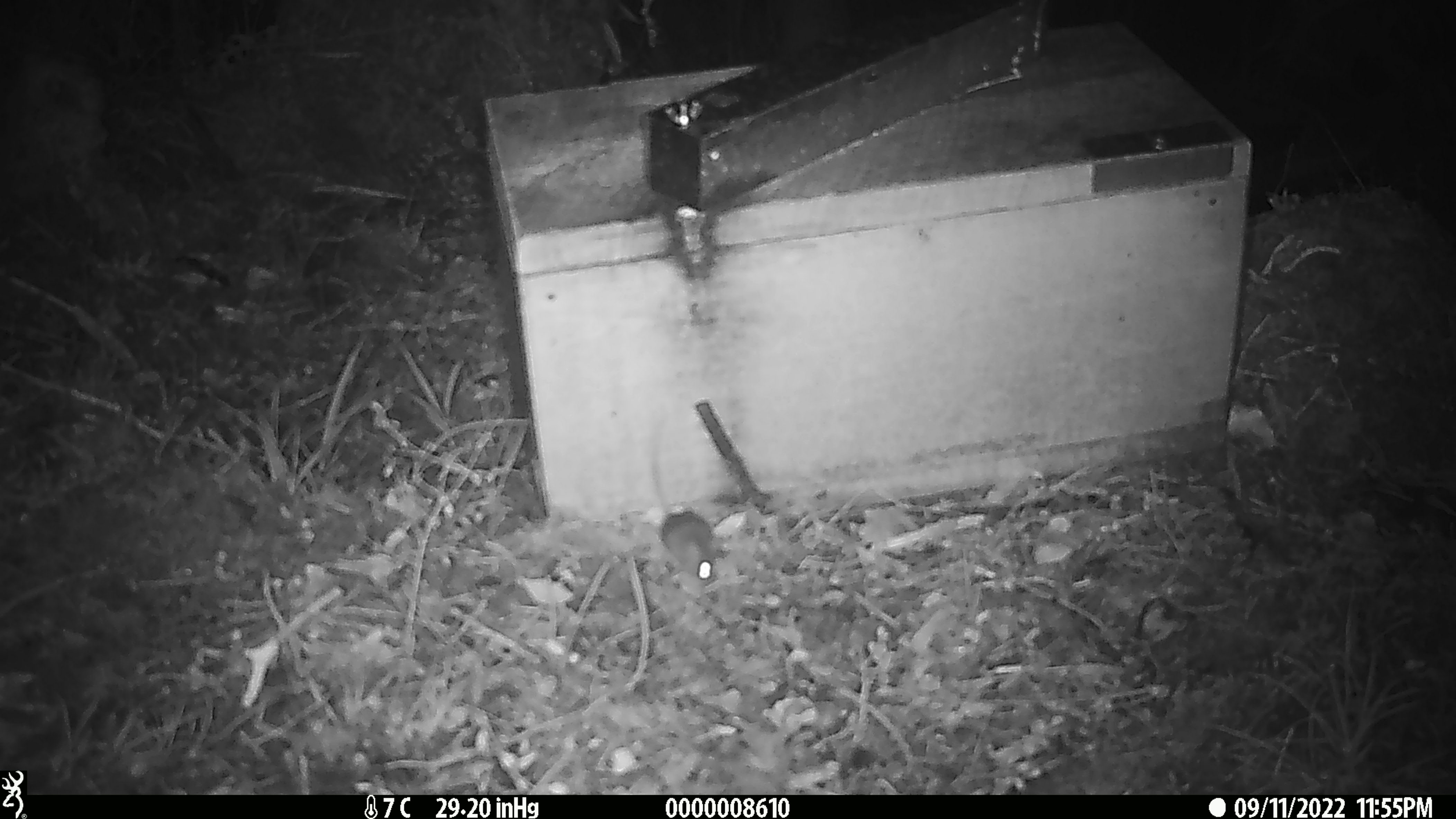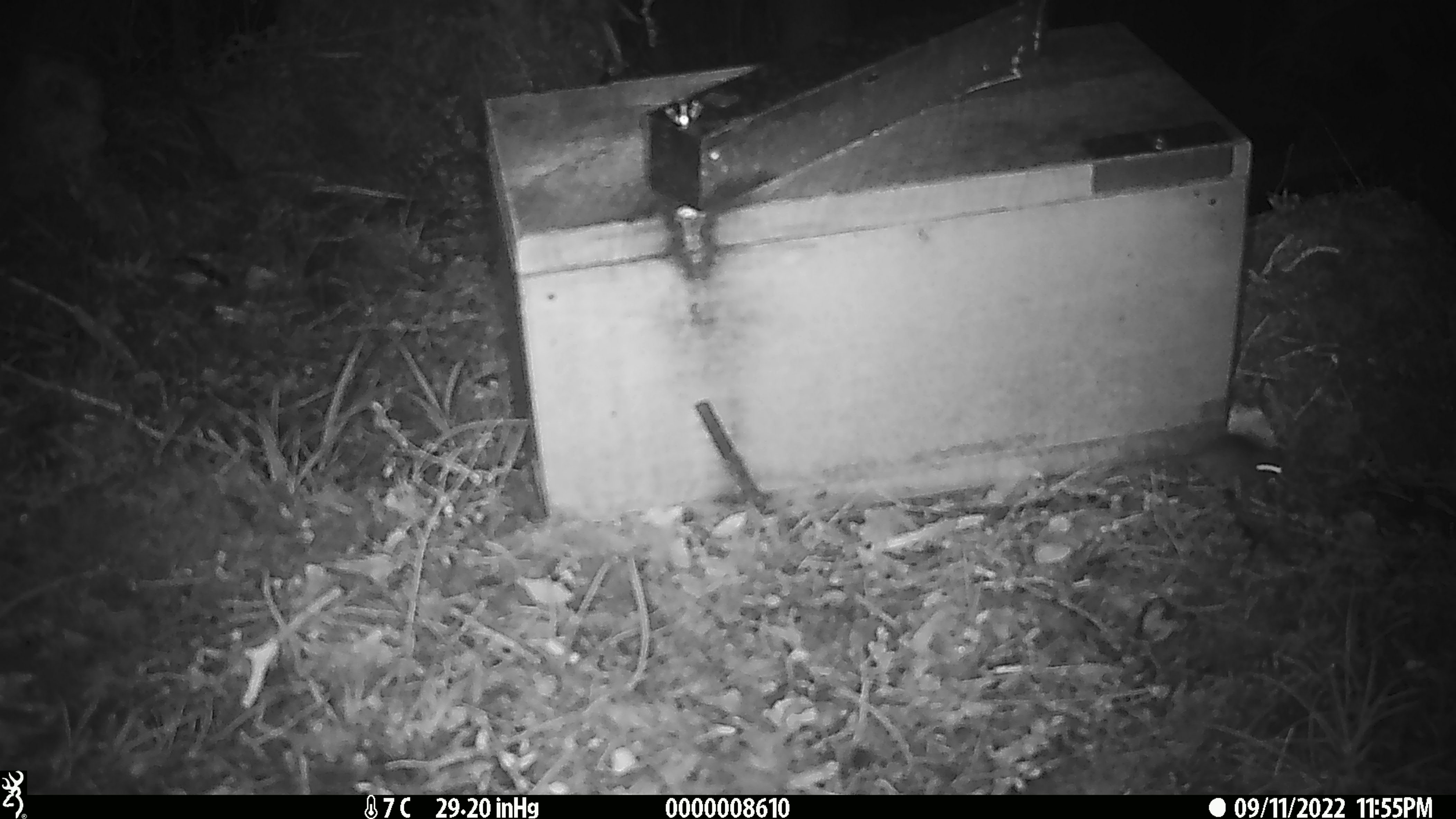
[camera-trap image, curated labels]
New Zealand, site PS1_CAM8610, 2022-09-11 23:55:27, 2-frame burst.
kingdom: Animalia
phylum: Chordata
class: Mammalia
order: Rodentia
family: Muridae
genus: Mus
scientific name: Mus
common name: mouse